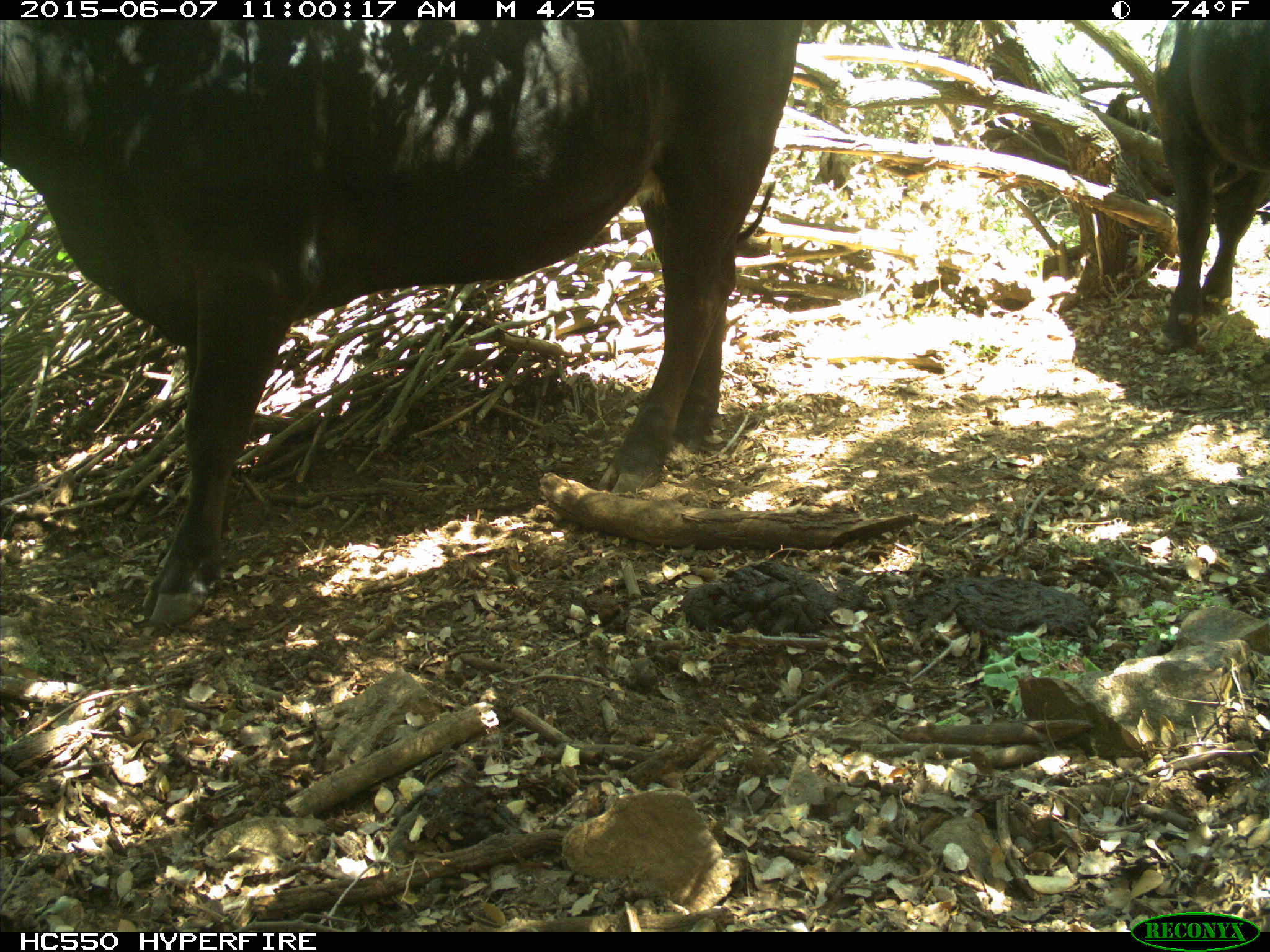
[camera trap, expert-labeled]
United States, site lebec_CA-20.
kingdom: Animalia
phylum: Chordata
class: Mammalia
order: Artiodactyla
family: Bovidae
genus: Bos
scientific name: Bos taurus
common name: domestic cow